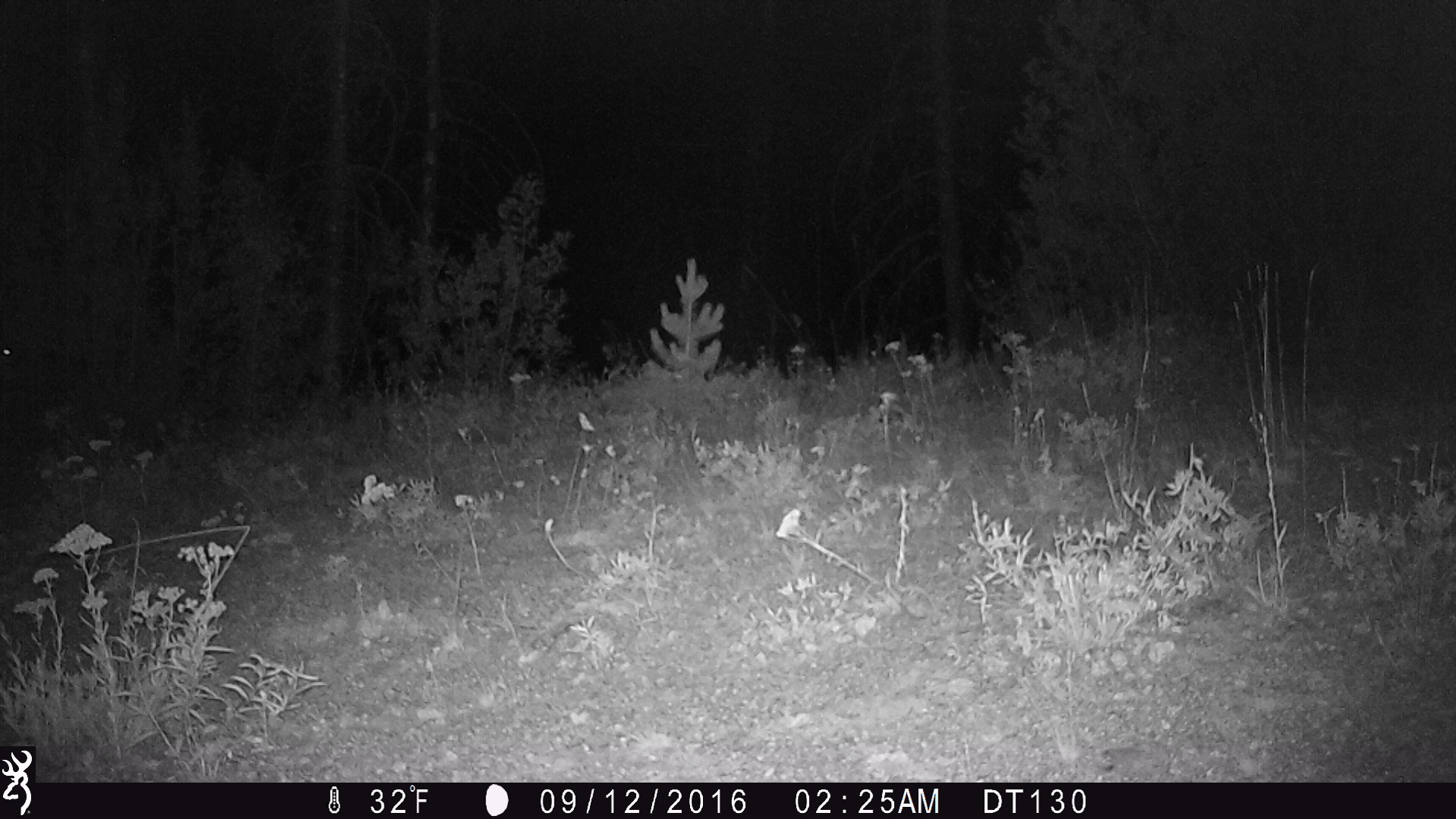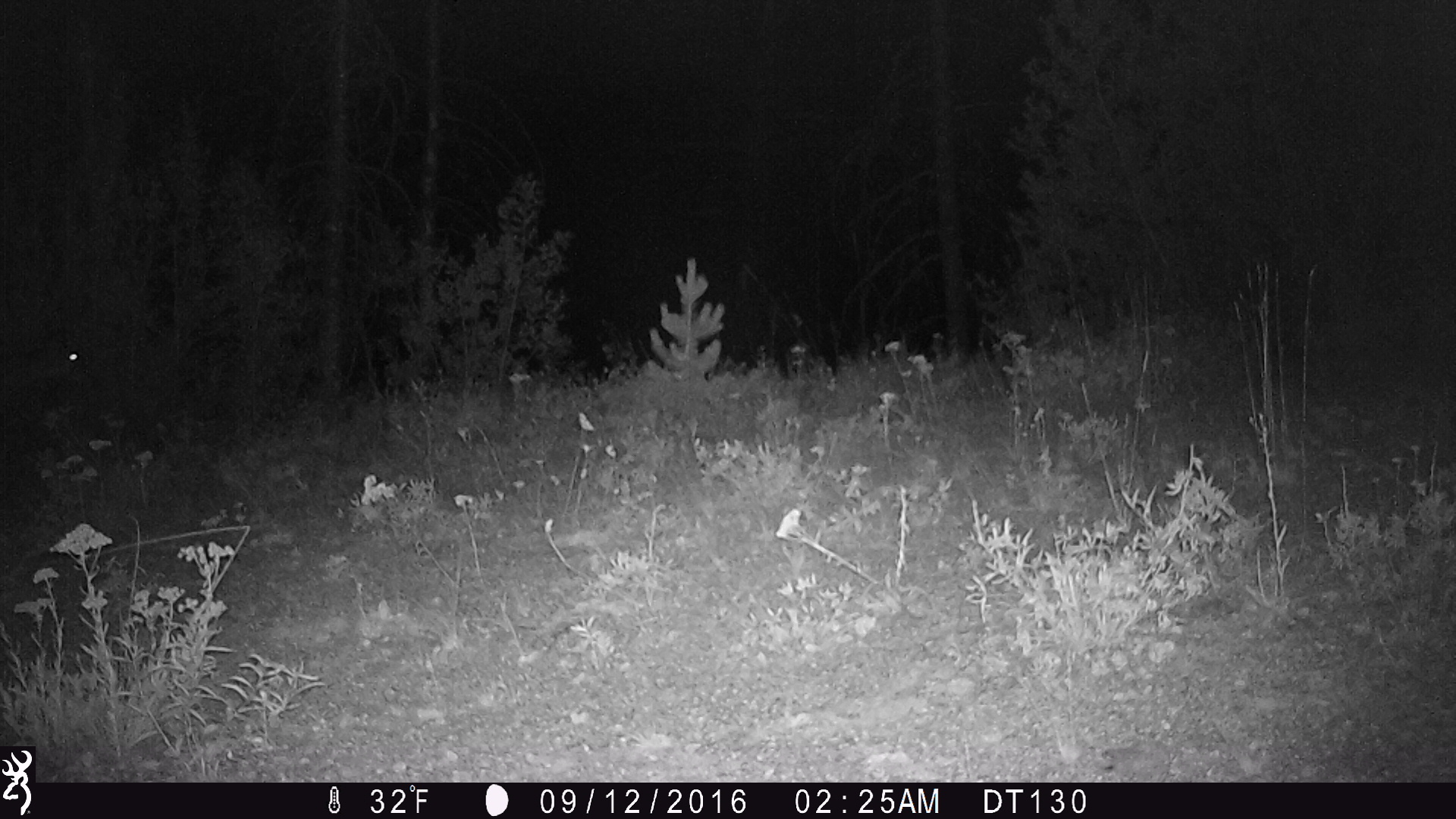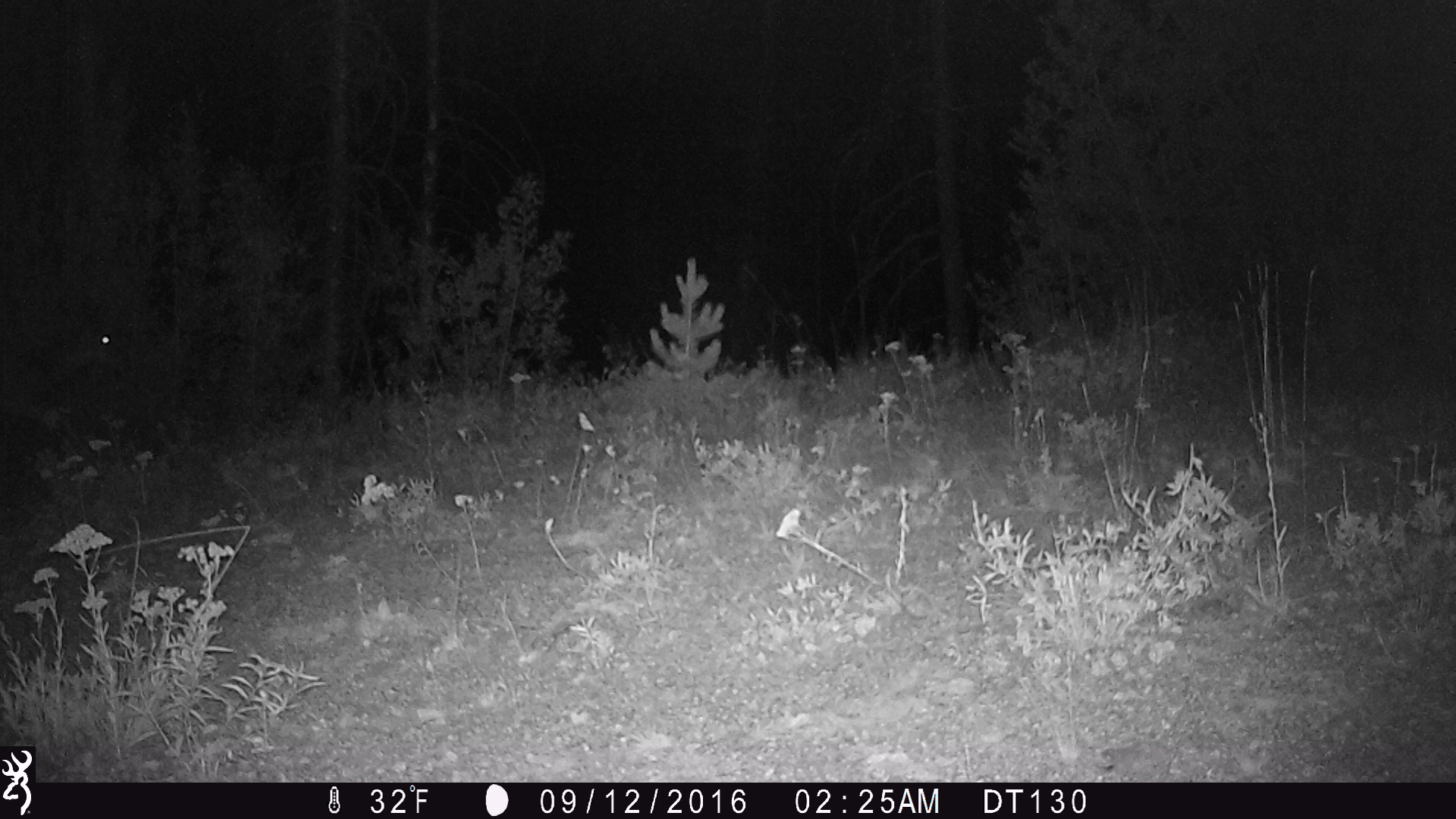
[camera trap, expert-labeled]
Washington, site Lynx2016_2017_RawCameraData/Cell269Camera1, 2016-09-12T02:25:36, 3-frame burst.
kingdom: Animalia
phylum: Chordata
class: Mammalia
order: Artiodactyla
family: Cervidae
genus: Odocoileus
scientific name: Odocoileus hemionus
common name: mule deer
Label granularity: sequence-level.